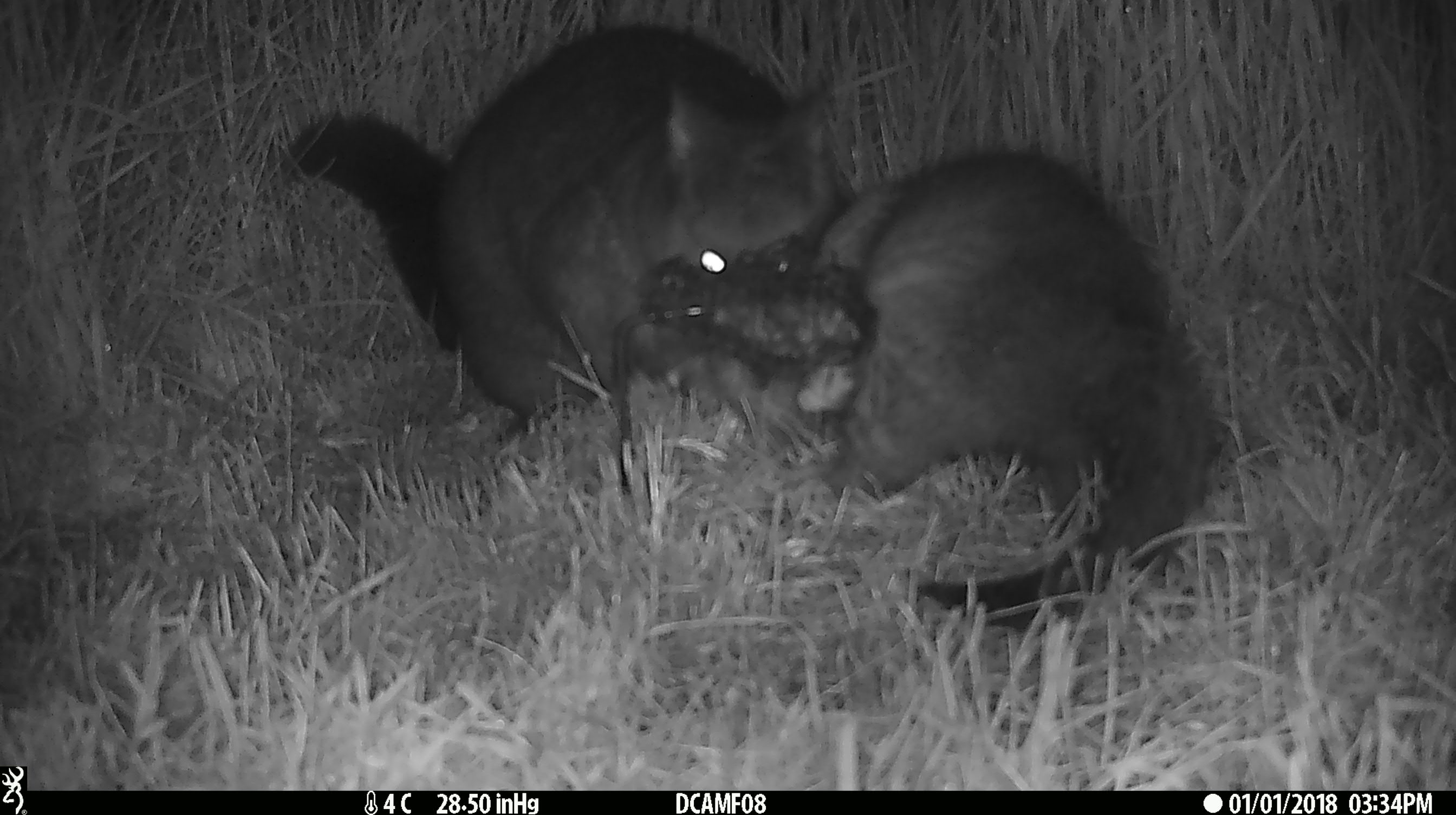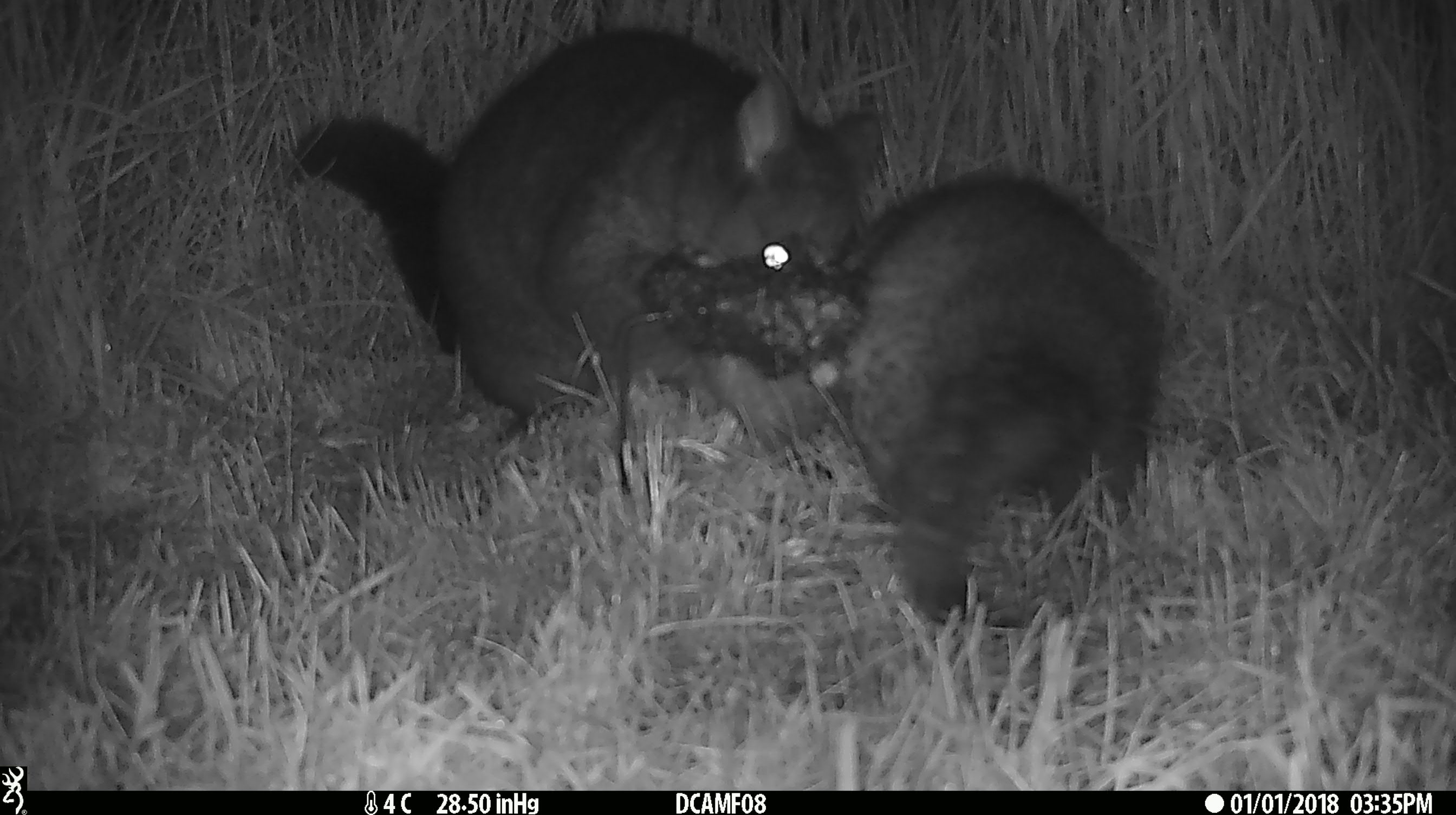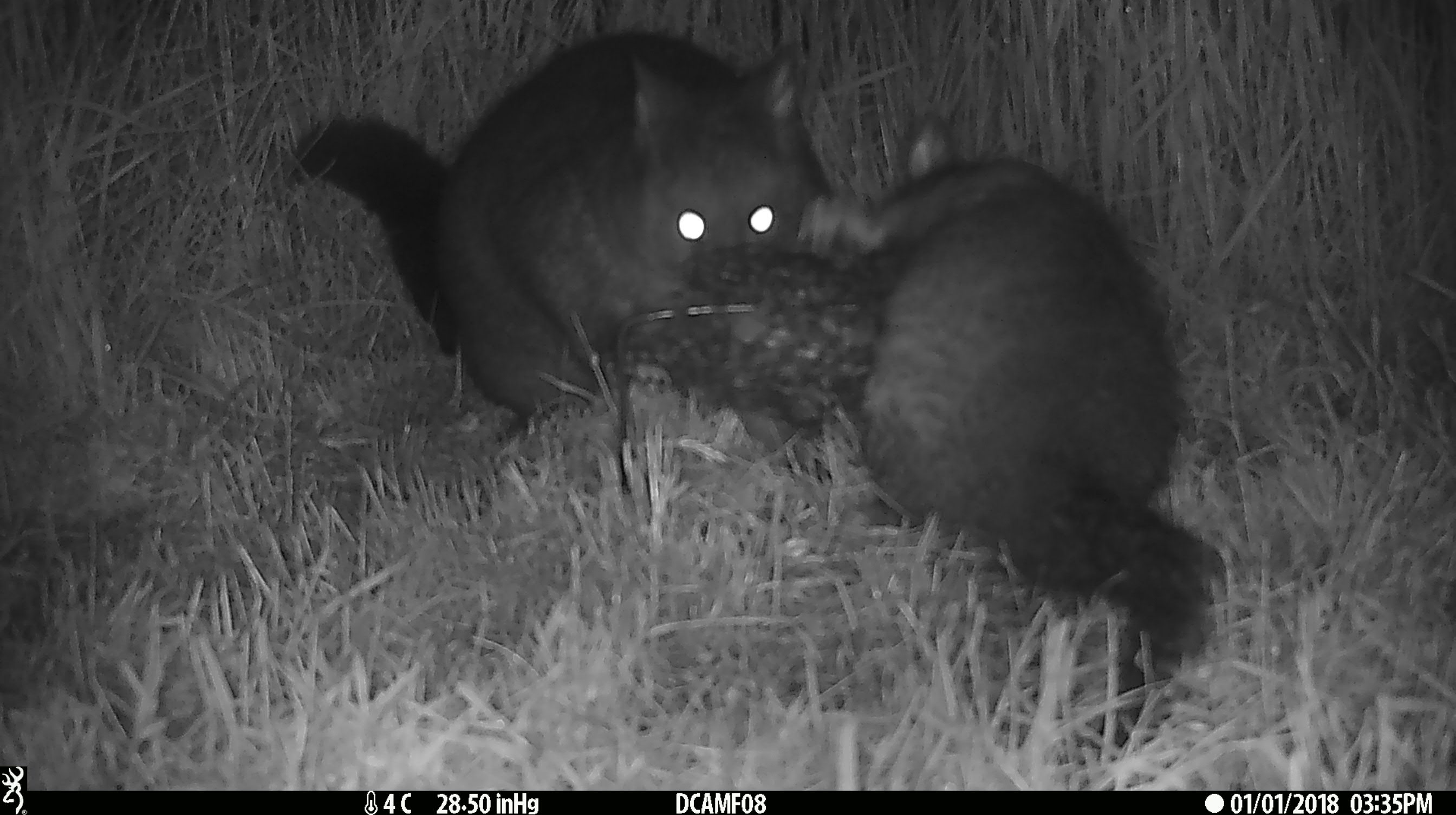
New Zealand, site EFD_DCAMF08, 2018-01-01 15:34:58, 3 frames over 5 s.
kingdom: Animalia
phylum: Chordata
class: Mammalia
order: Diprotodontia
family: Phalangeridae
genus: Trichosurus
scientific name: Trichosurus vulpecula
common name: common brushtail possum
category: possum